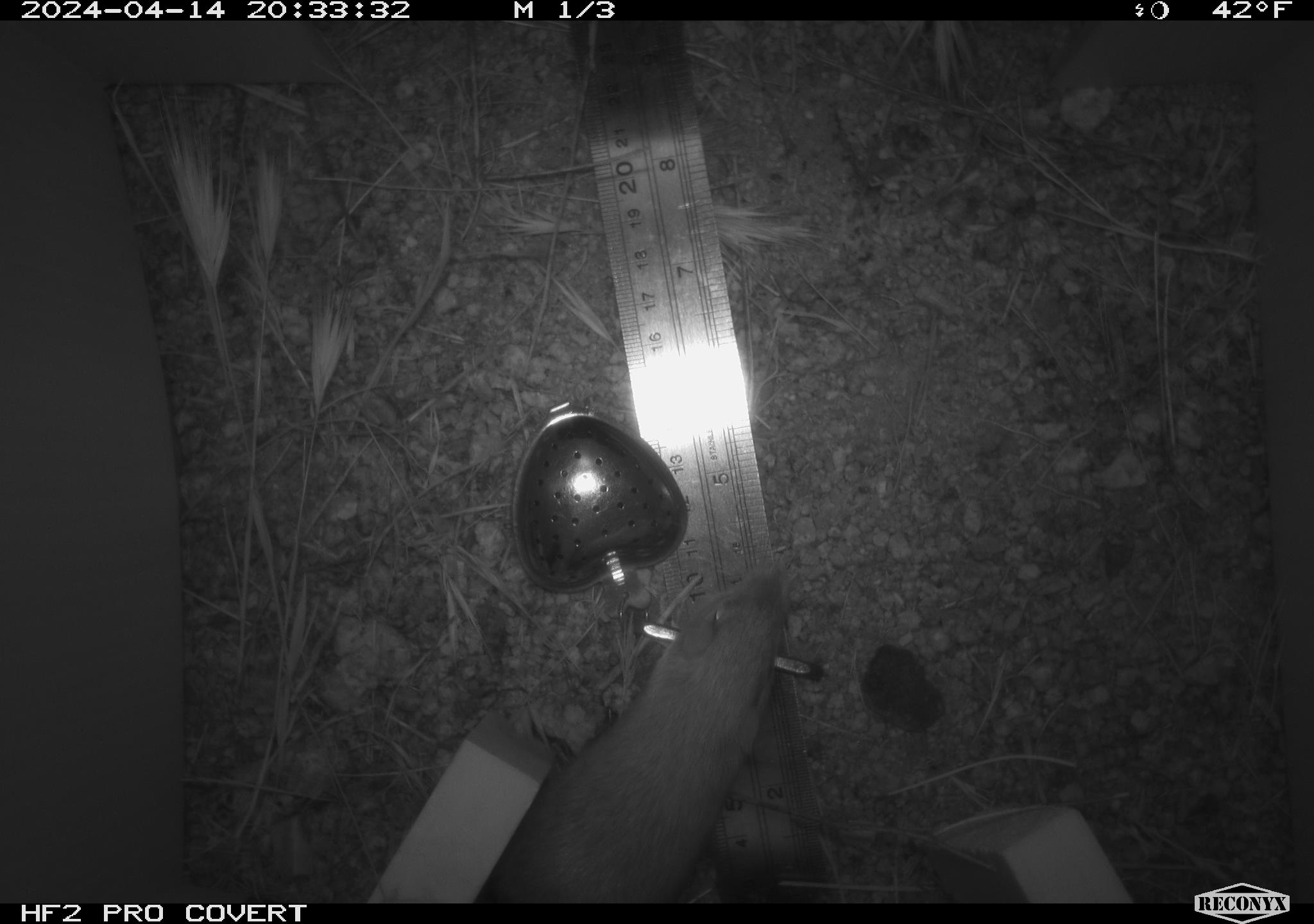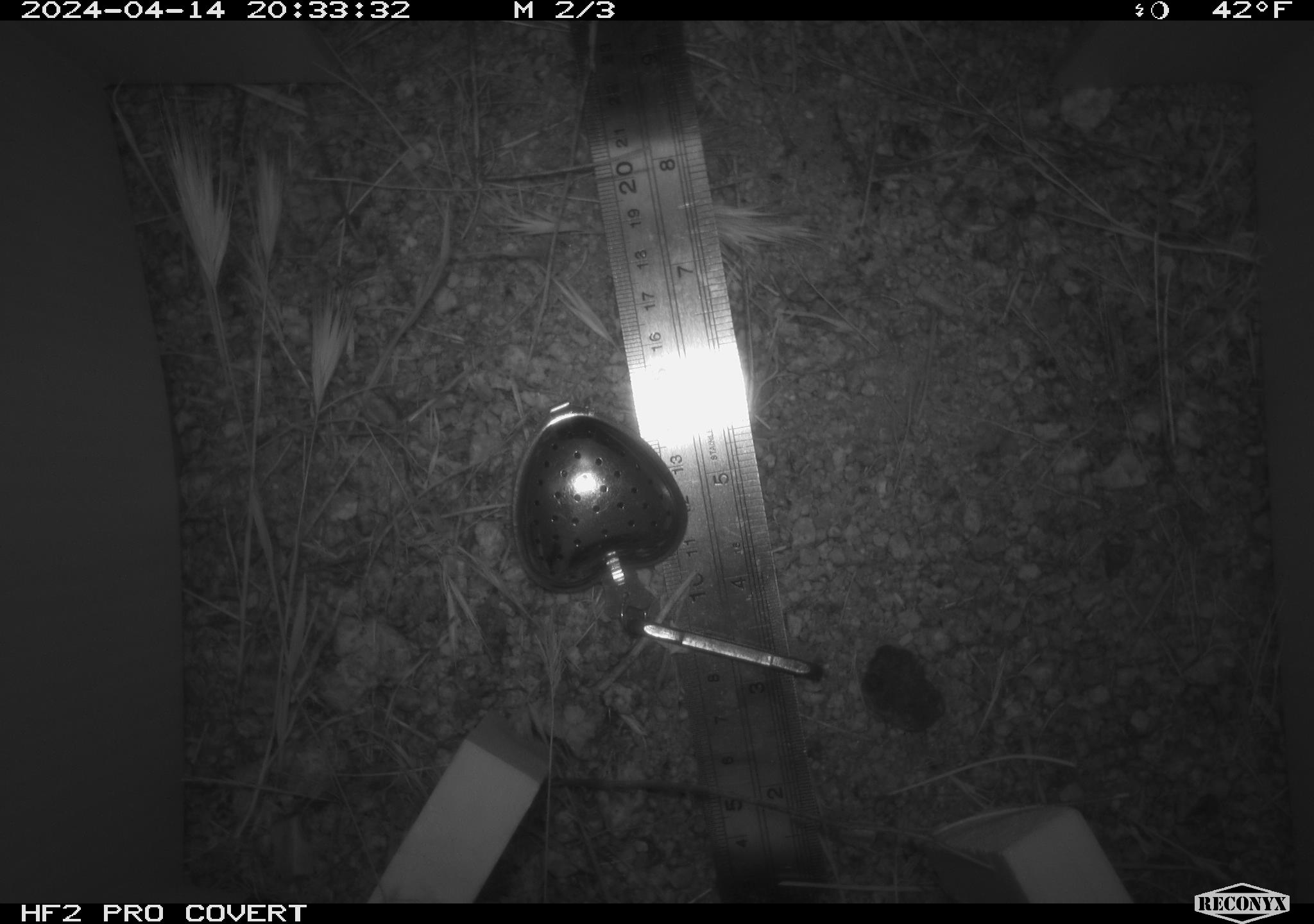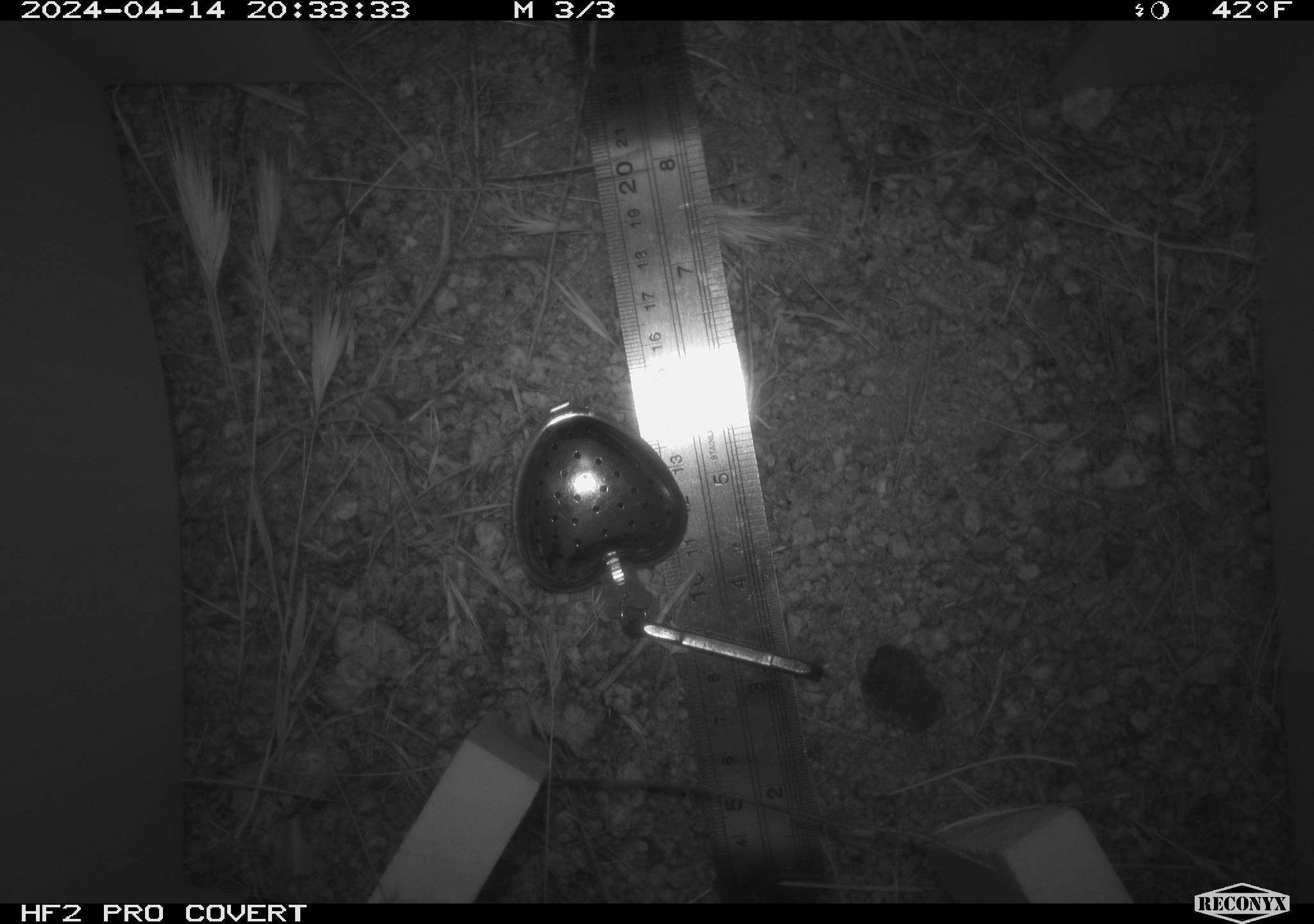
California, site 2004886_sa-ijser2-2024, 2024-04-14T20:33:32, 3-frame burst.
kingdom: Animalia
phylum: Chordata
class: Mammalia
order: Rodentia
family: Heteromyidae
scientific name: Heteromyidae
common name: kangaroo rats and pocket mice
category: heteromyidae family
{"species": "heteromyidae family (kangaroo rats and pocket mice) (Heteromyidae)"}